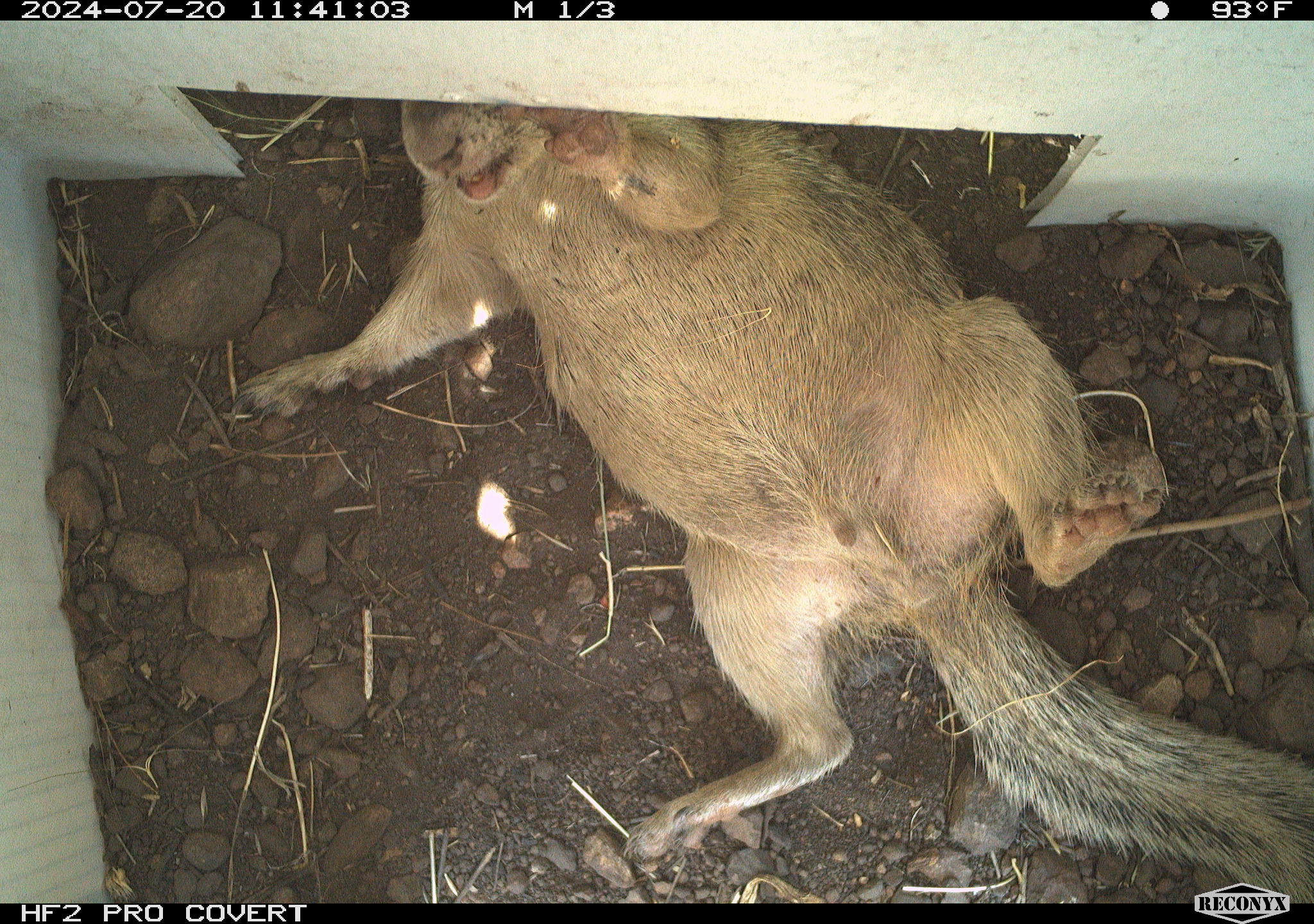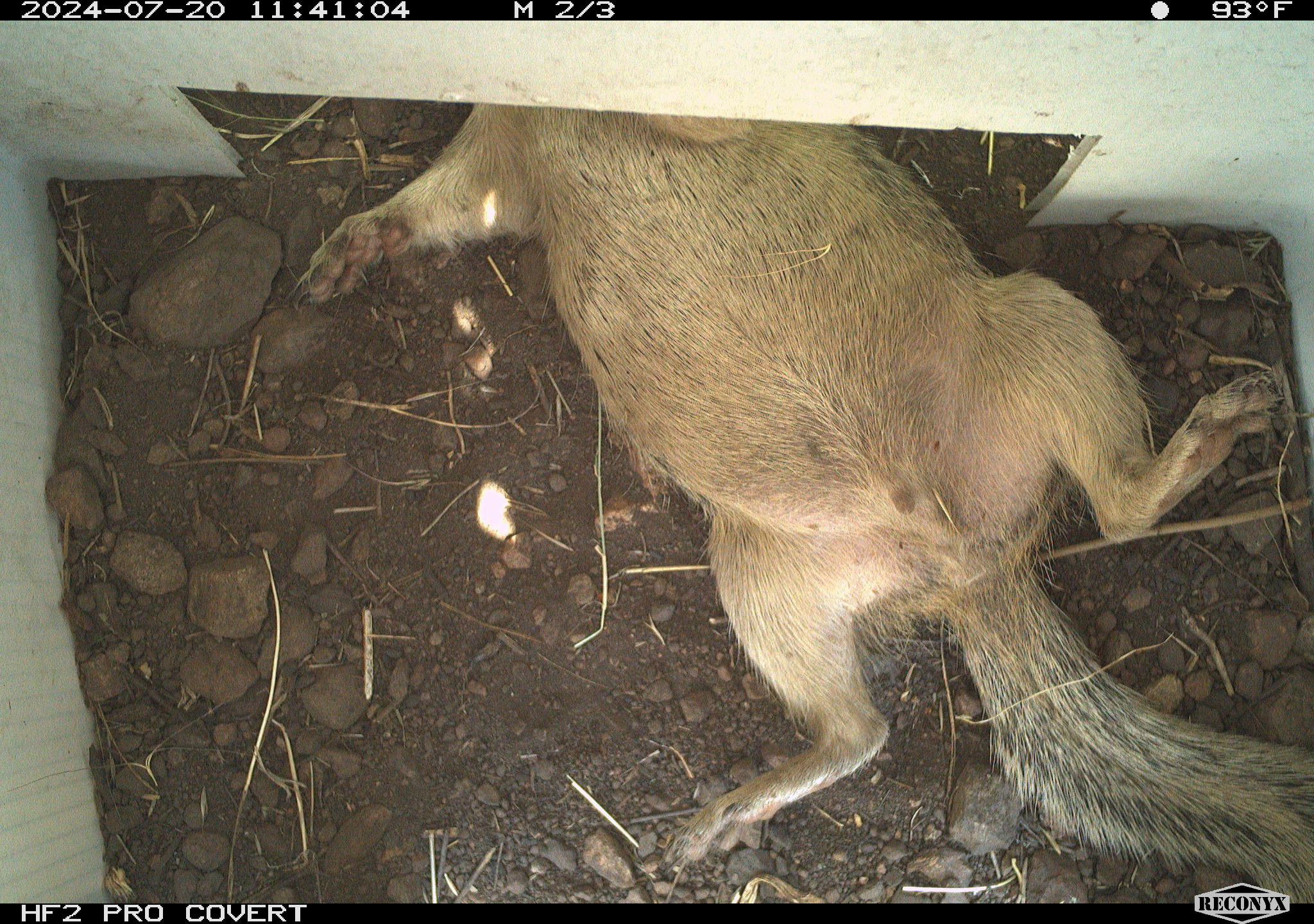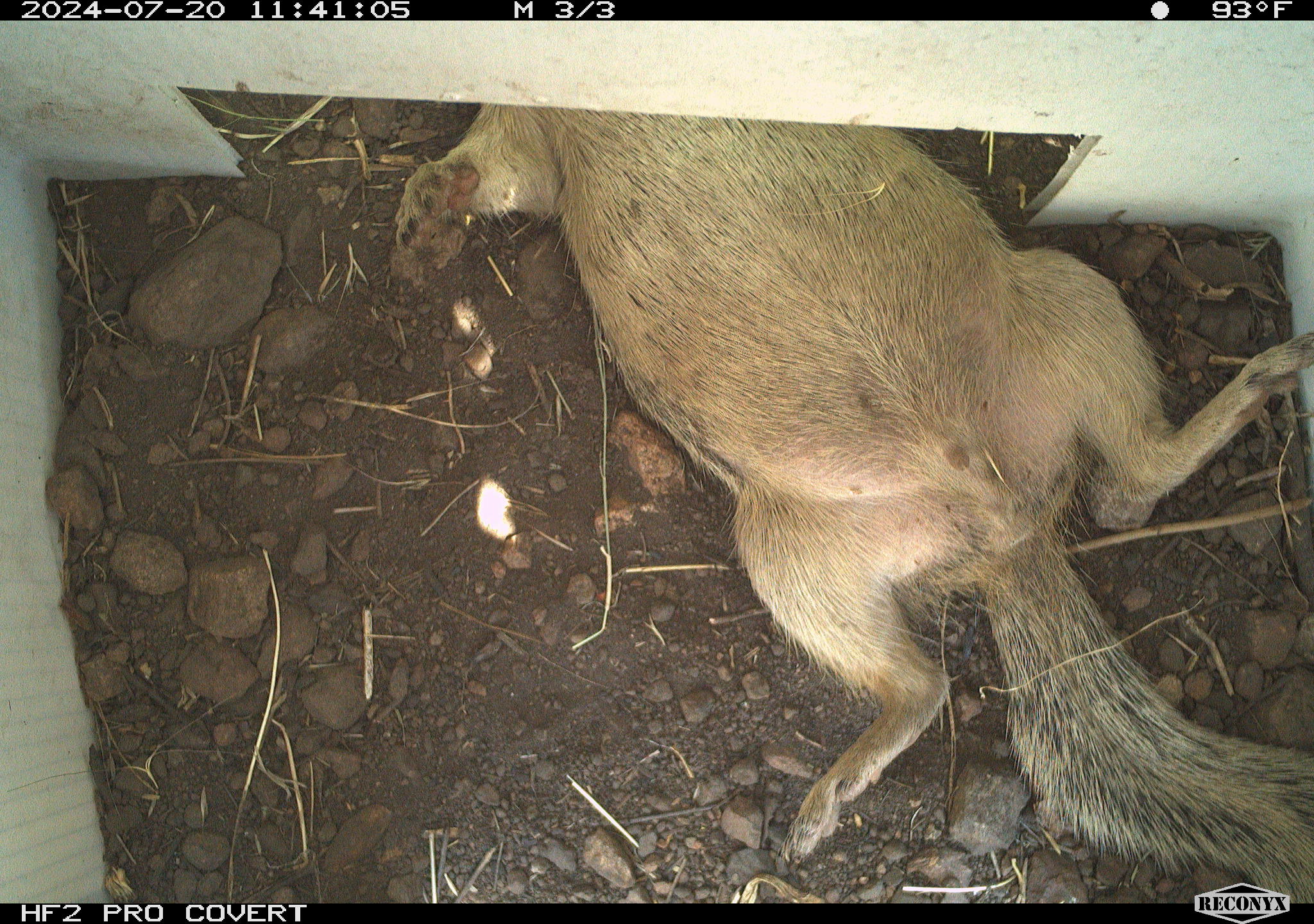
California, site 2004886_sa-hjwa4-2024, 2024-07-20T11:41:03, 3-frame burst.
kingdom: Animalia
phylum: Chordata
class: Mammalia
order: Rodentia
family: Sciuridae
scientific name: Sciuridae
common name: squirrels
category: sciuridae family